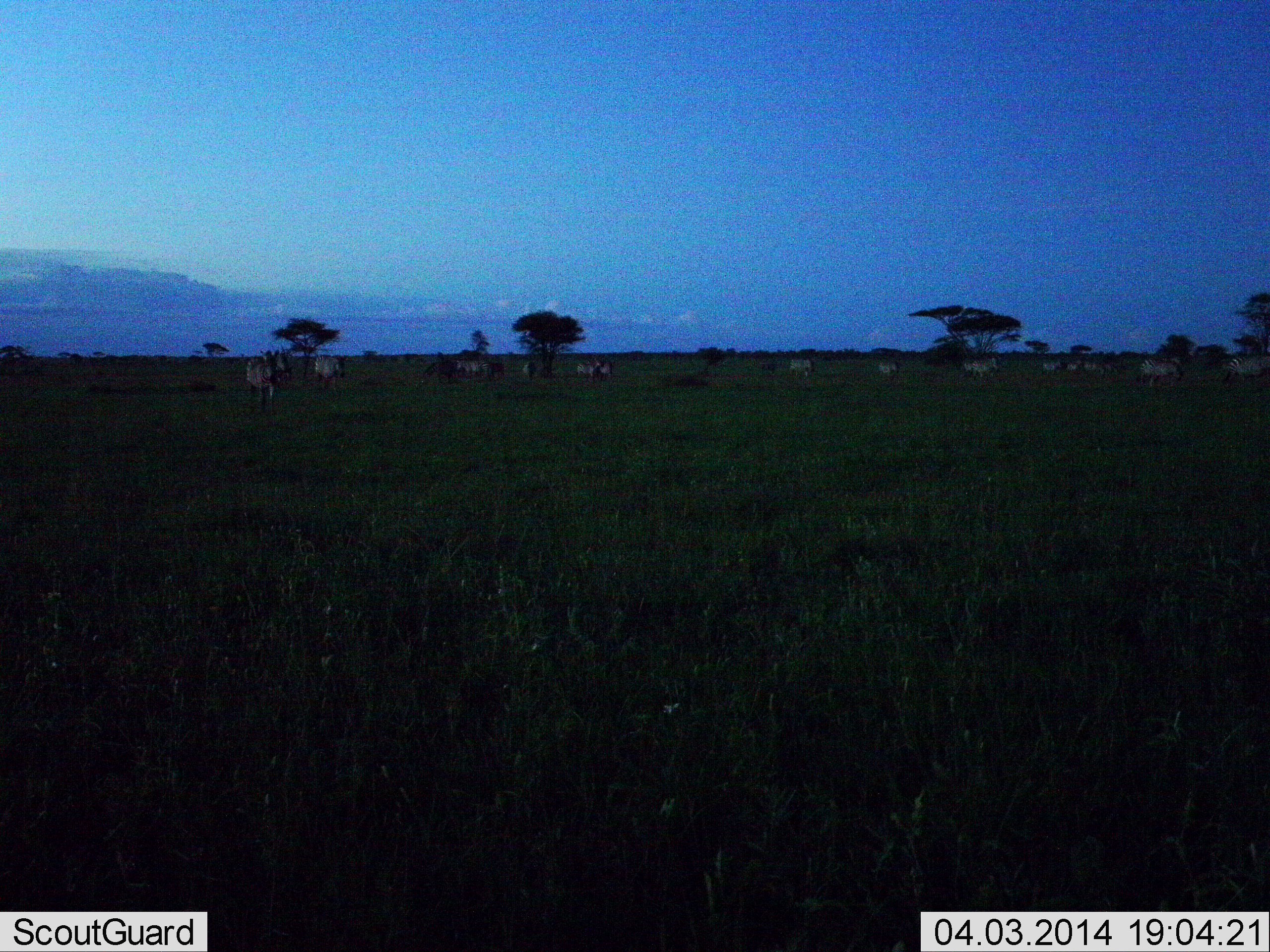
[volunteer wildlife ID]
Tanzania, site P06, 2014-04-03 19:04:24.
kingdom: Animalia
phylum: Chordata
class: Mammalia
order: Perissodactyla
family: Equidae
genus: Equus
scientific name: Equus quagga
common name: plains zebra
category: zebra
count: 11-50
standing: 40%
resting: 20%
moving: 50%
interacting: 10%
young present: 0%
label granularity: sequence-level